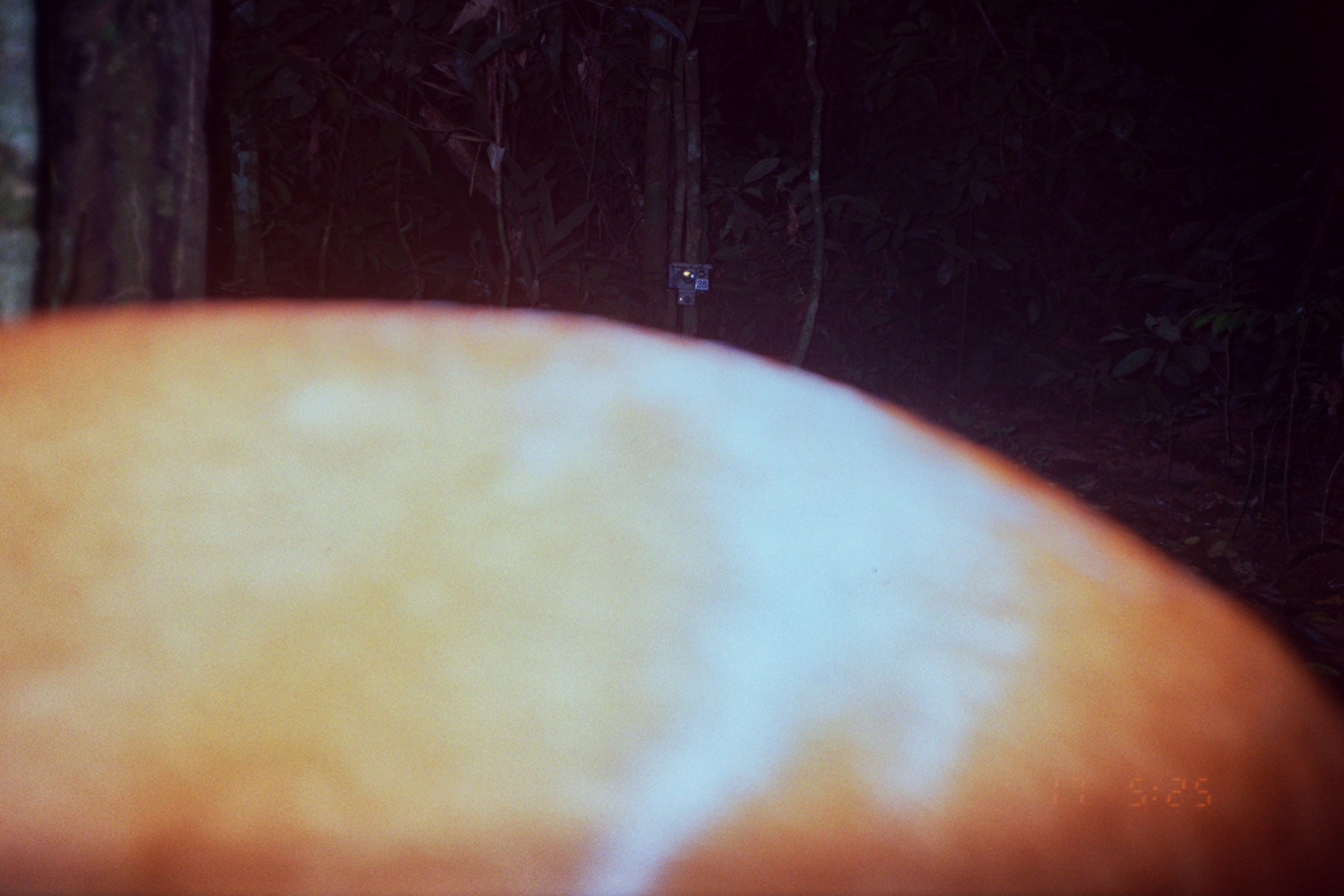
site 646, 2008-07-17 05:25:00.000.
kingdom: Animalia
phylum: Chordata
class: Mammalia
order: Artiodactyla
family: Cervidae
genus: Mazama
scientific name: Mazama americana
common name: red brocket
Mazama americana (red brocket).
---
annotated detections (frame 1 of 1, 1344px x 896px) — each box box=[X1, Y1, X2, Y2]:
mazama americana: box=[0, 291, 1341, 894]